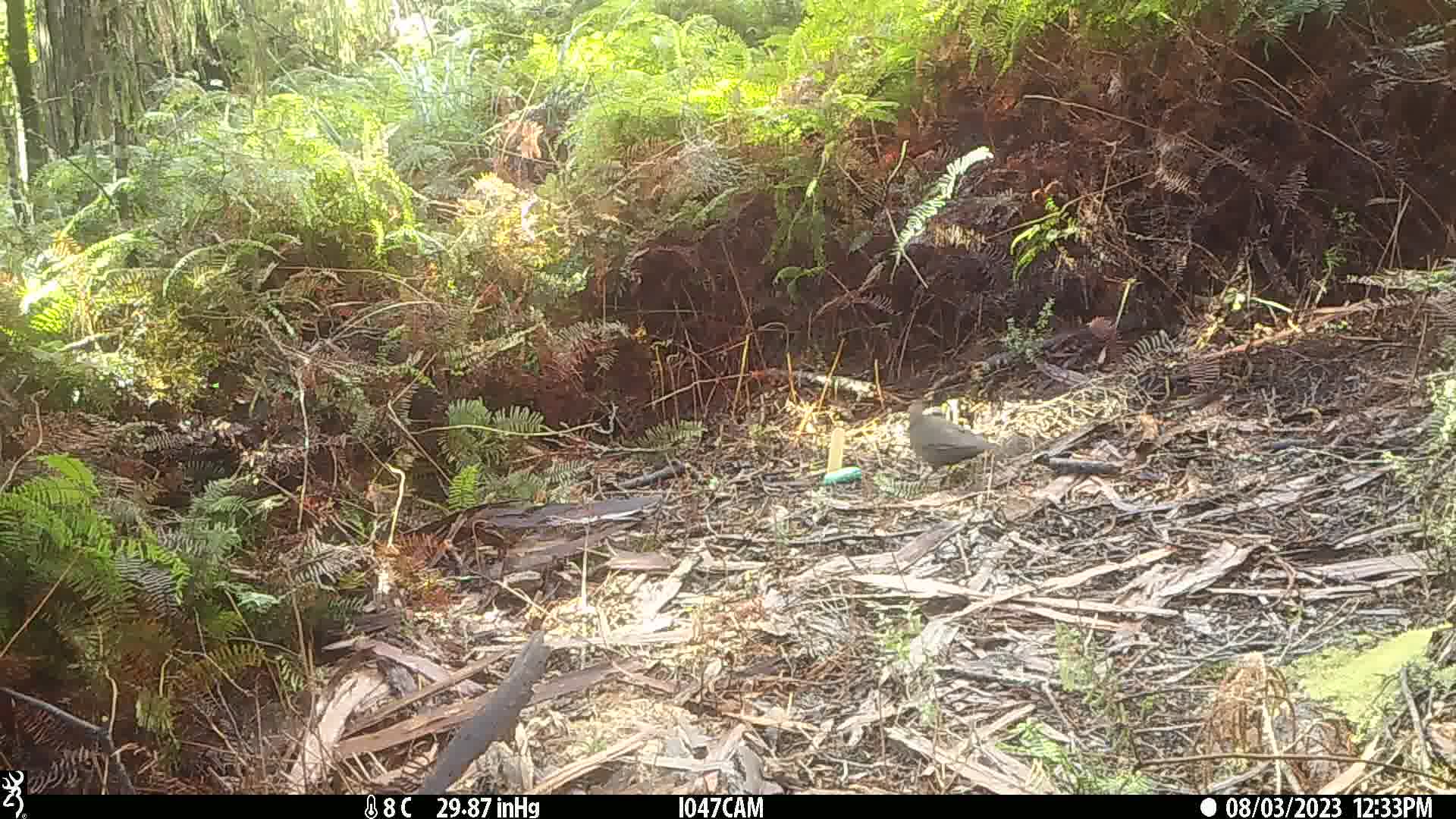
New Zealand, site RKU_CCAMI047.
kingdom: Animalia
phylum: Chordata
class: Aves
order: Passeriformes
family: Turdidae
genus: Turdus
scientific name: Turdus merula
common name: eurasian blackbird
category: blackbird